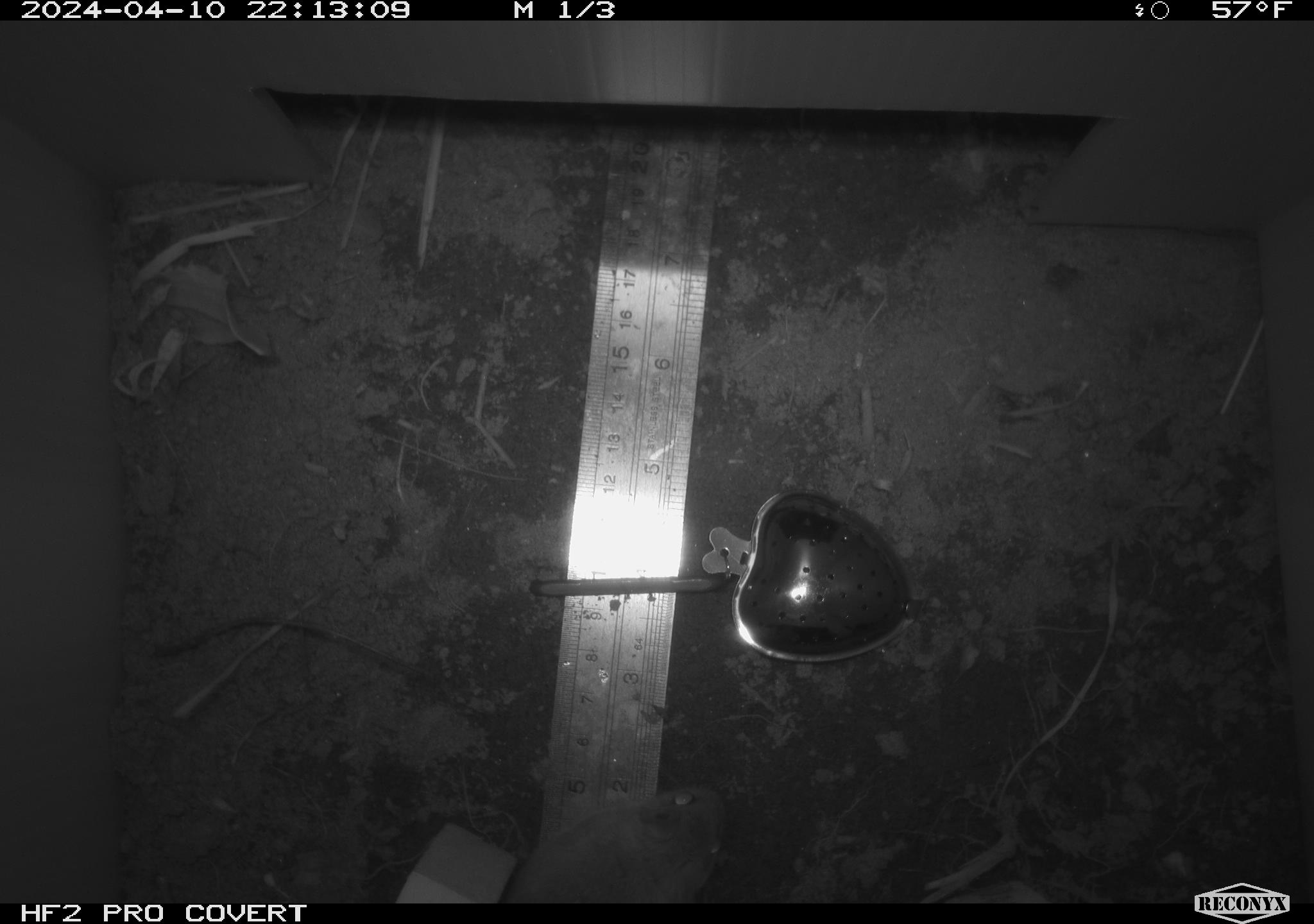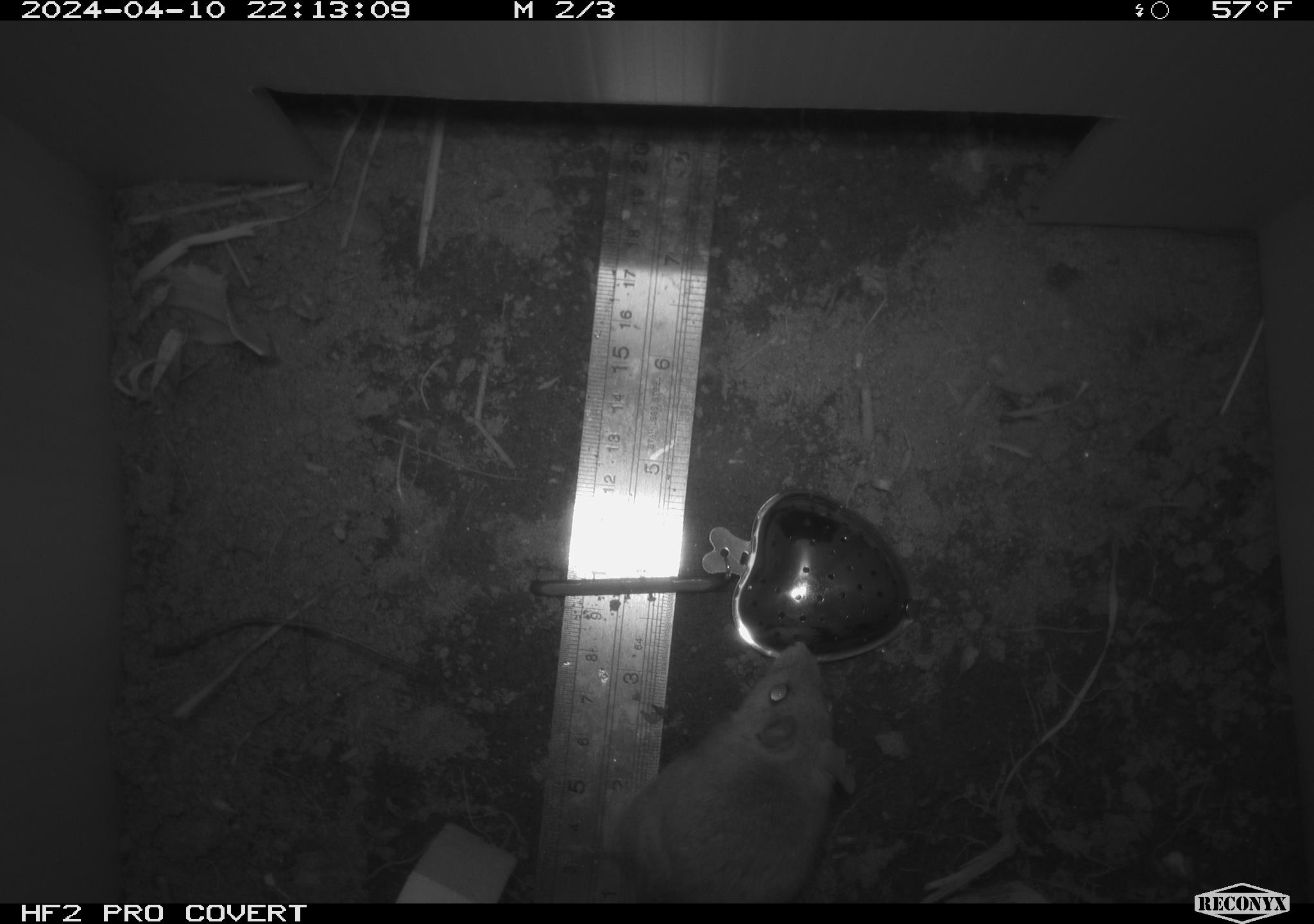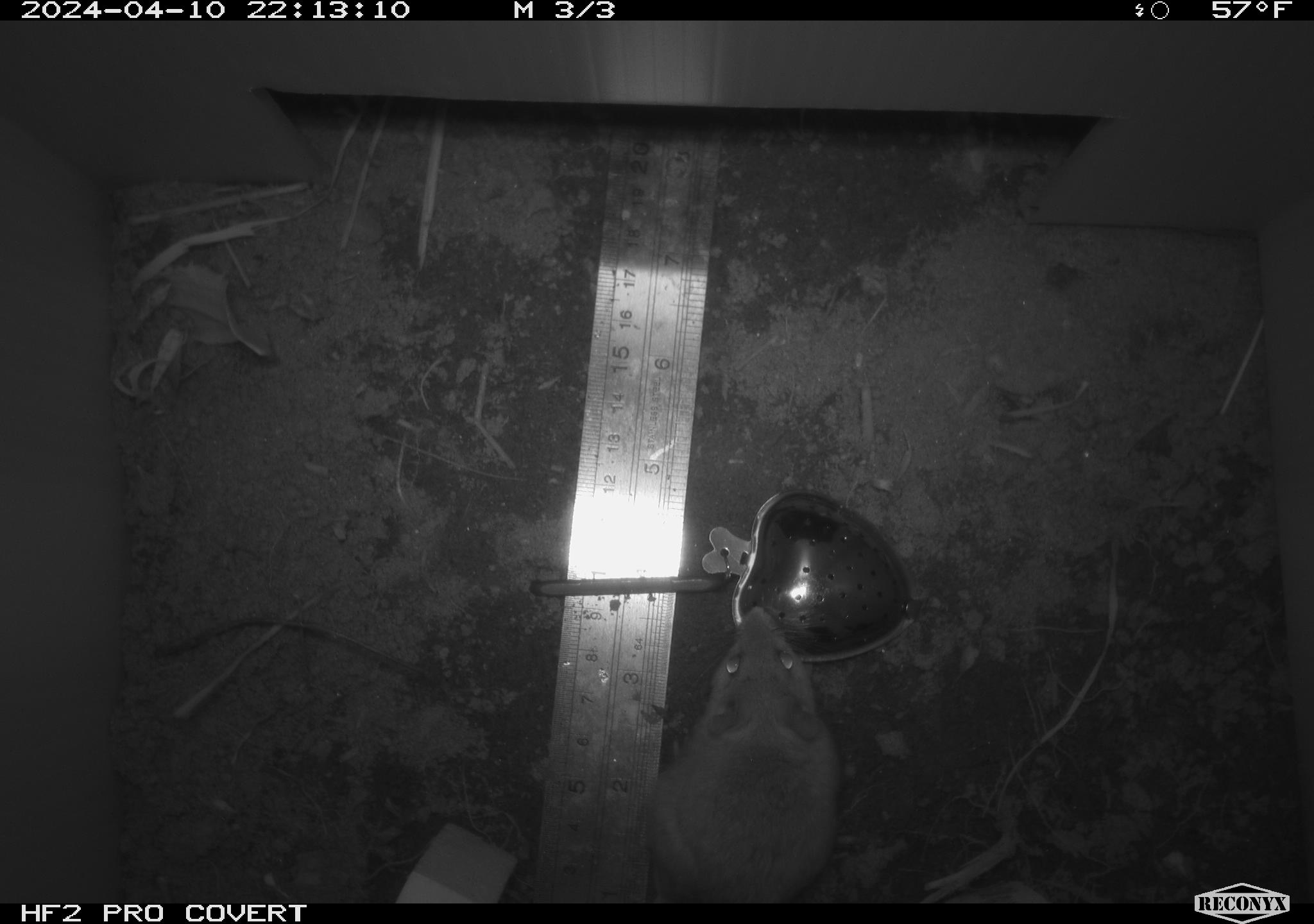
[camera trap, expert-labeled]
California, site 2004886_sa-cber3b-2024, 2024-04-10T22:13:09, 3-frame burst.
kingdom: Animalia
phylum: Chordata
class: Mammalia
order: Rodentia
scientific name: Rodentia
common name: mouse species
Mouse species (Rodentia).